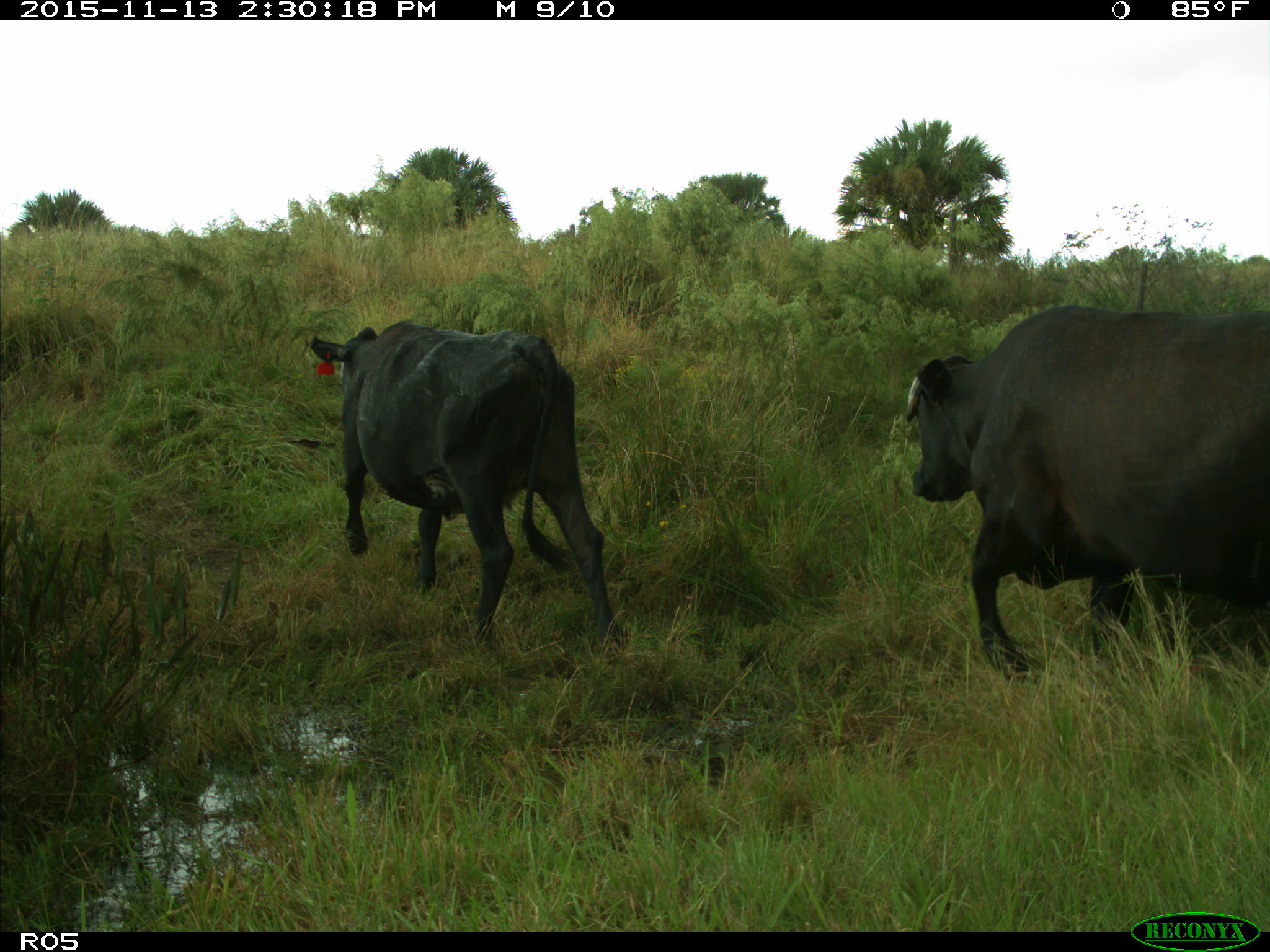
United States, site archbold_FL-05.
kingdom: Animalia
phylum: Chordata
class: Mammalia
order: Artiodactyla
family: Bovidae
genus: Bos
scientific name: Bos taurus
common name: domestic cow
Bos taurus (domestic cow).